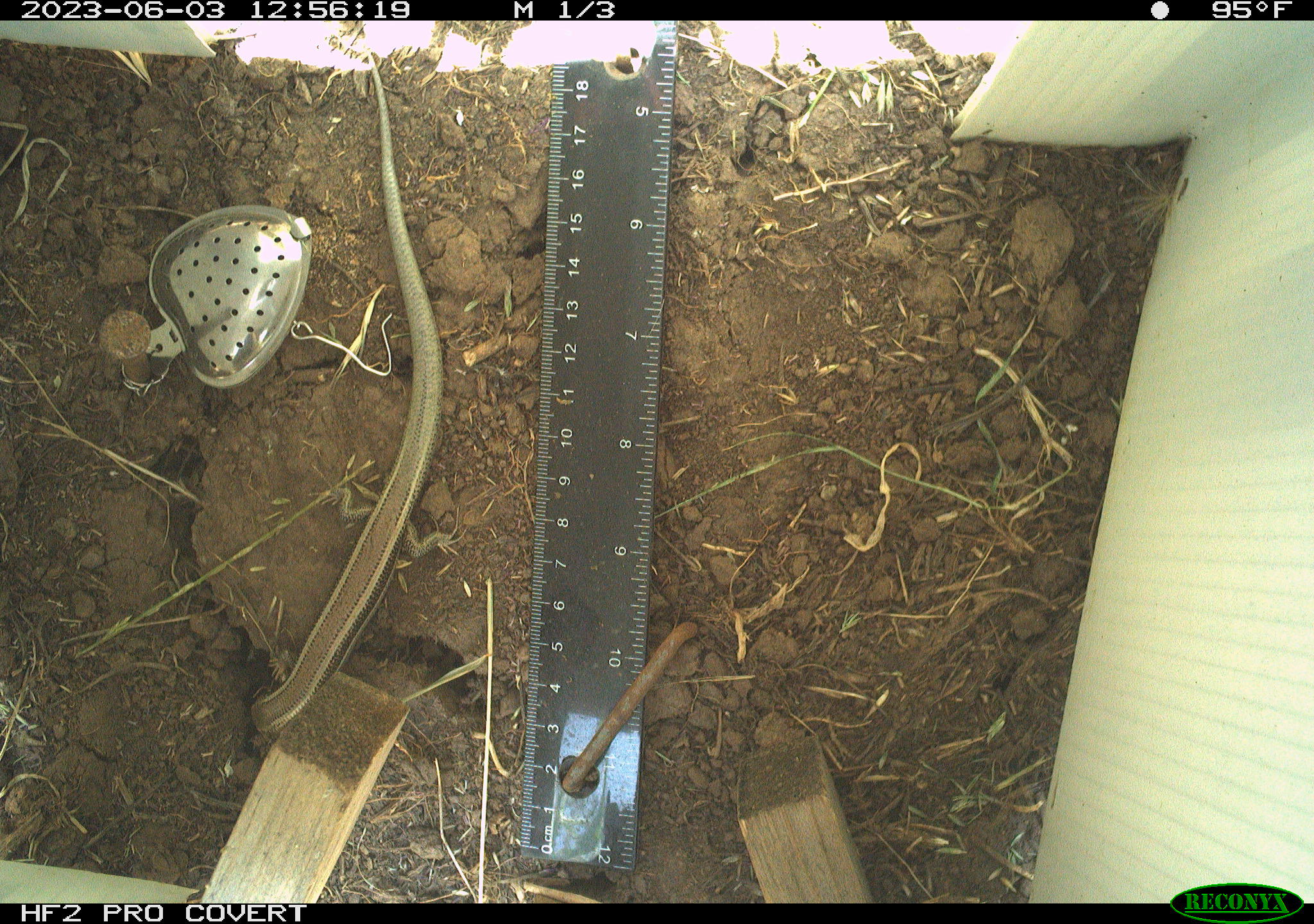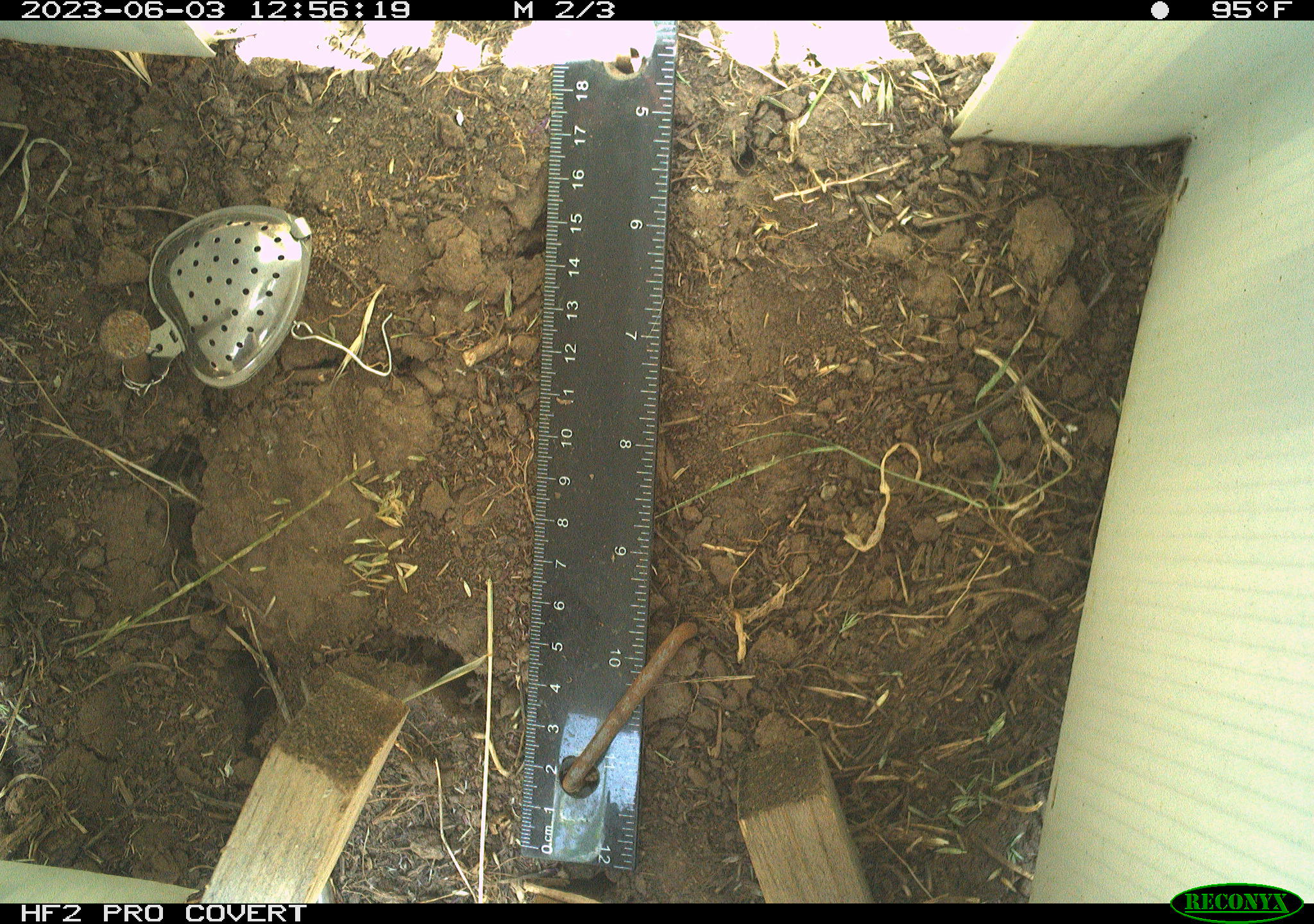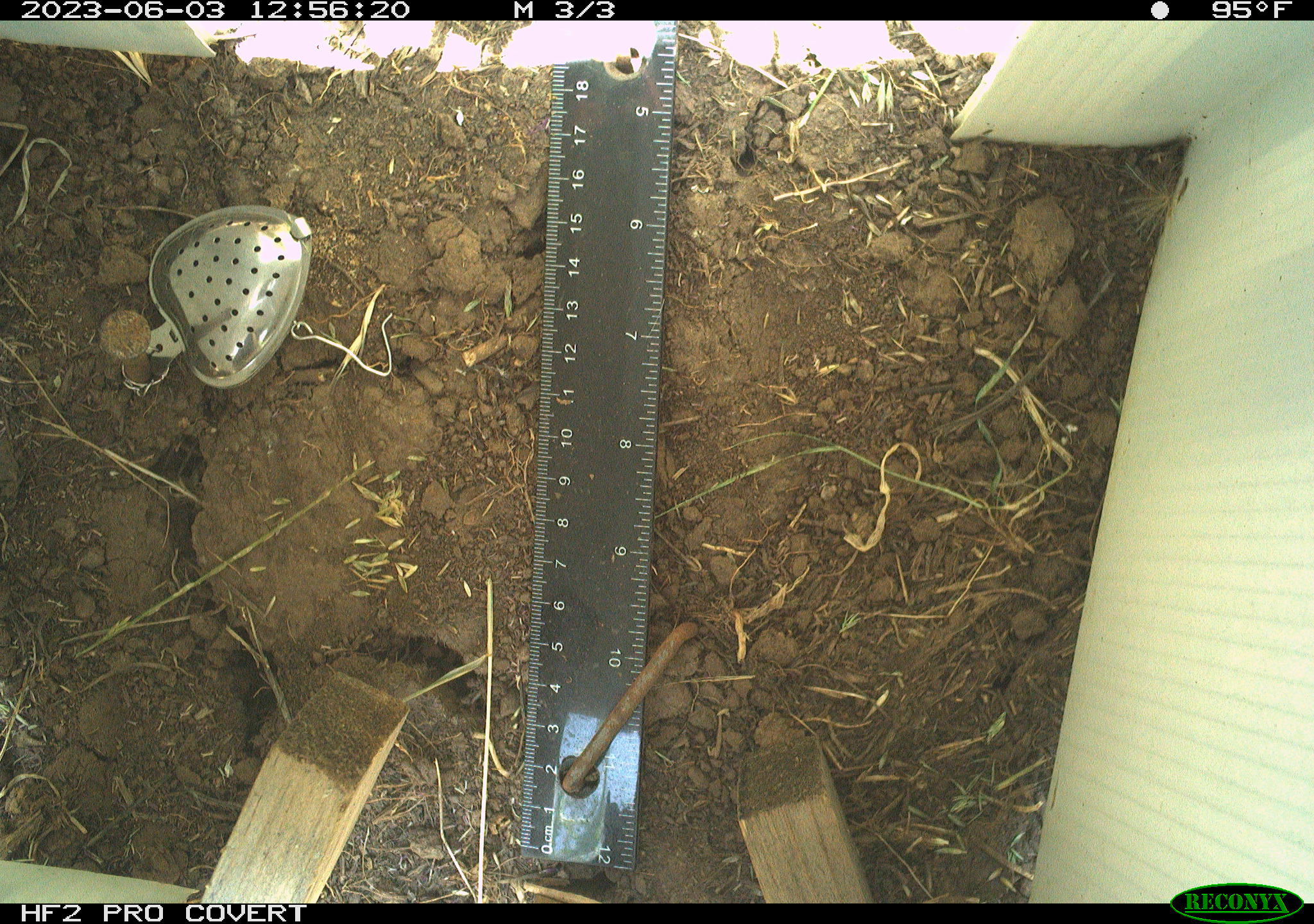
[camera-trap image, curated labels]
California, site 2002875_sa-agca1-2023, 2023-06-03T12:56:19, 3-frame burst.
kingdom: Animalia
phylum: Chordata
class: Reptilia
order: Squamata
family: Scincidae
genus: Plestiodon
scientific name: Plestiodon skiltonianus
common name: western skink